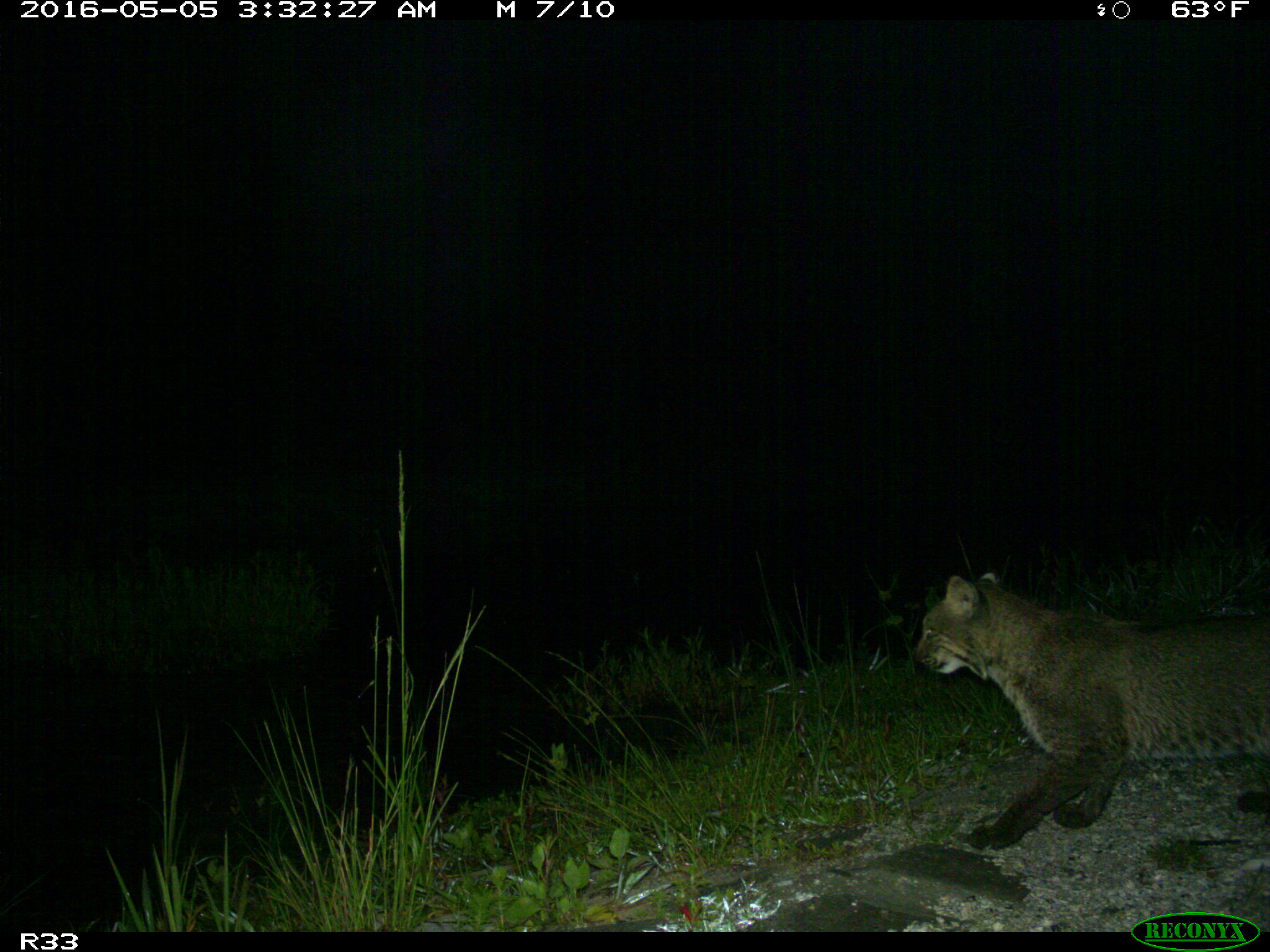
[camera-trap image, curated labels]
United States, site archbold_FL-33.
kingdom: Animalia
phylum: Chordata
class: Mammalia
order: Carnivora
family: Felidae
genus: Lynx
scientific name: Lynx rufus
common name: bobcat